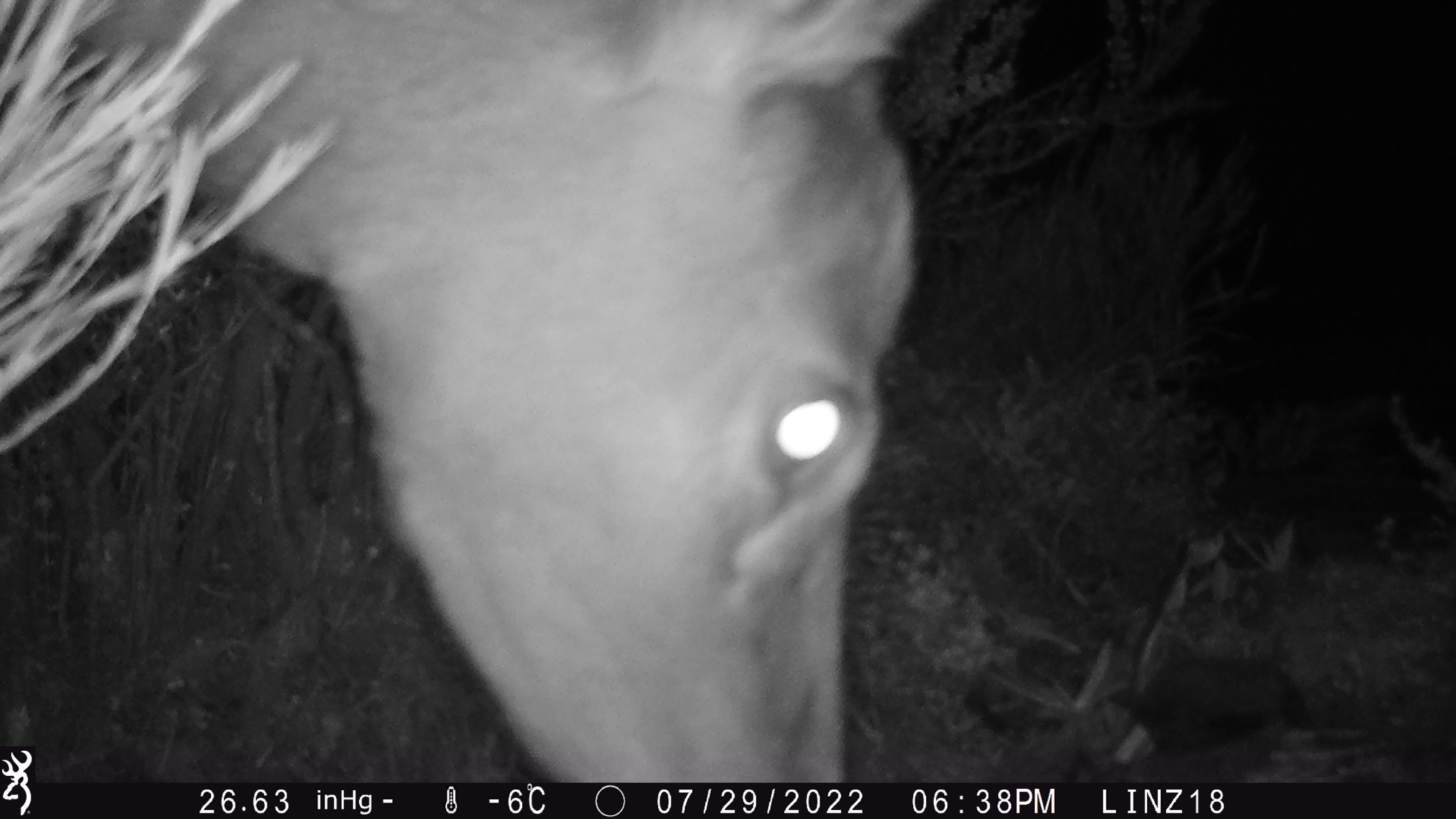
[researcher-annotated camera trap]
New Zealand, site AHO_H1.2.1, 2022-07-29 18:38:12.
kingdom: Animalia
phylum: Chordata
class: Mammalia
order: Artiodactyla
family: Cervidae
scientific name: Cervidae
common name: deer